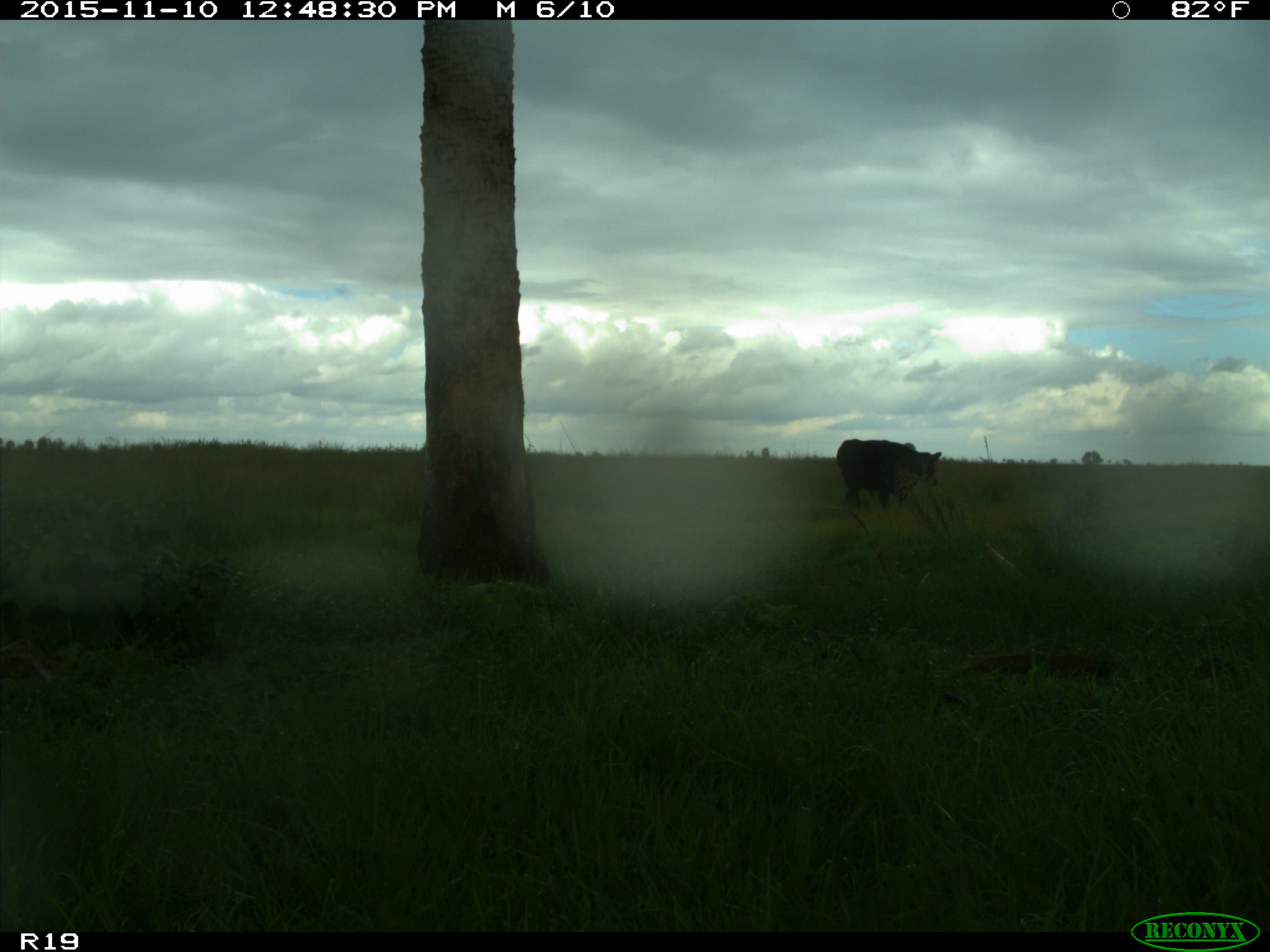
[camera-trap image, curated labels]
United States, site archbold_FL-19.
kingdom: Animalia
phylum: Chordata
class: Mammalia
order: Artiodactyla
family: Bovidae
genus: Bos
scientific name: Bos taurus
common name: domestic cow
Bos taurus (domestic cow).